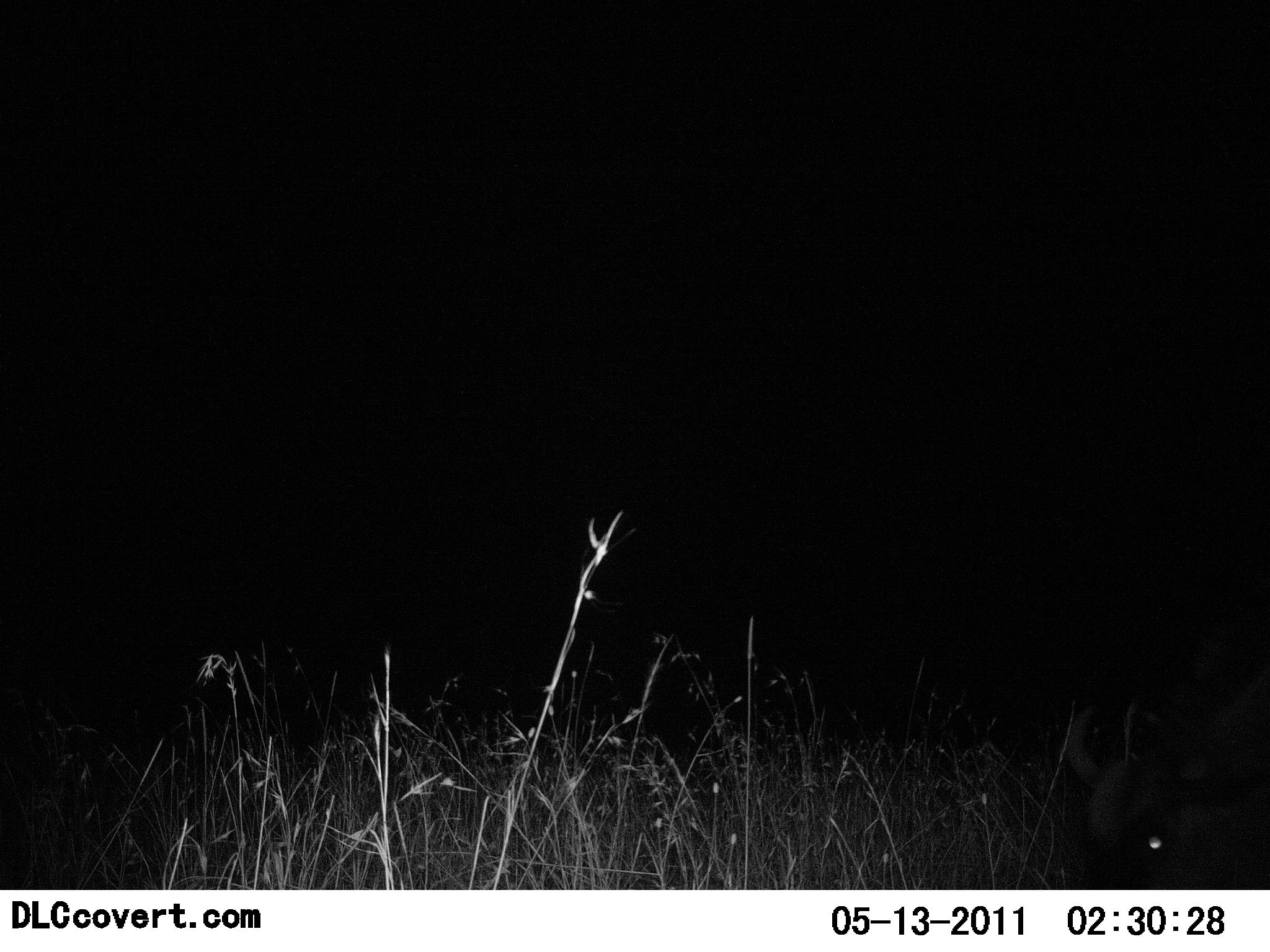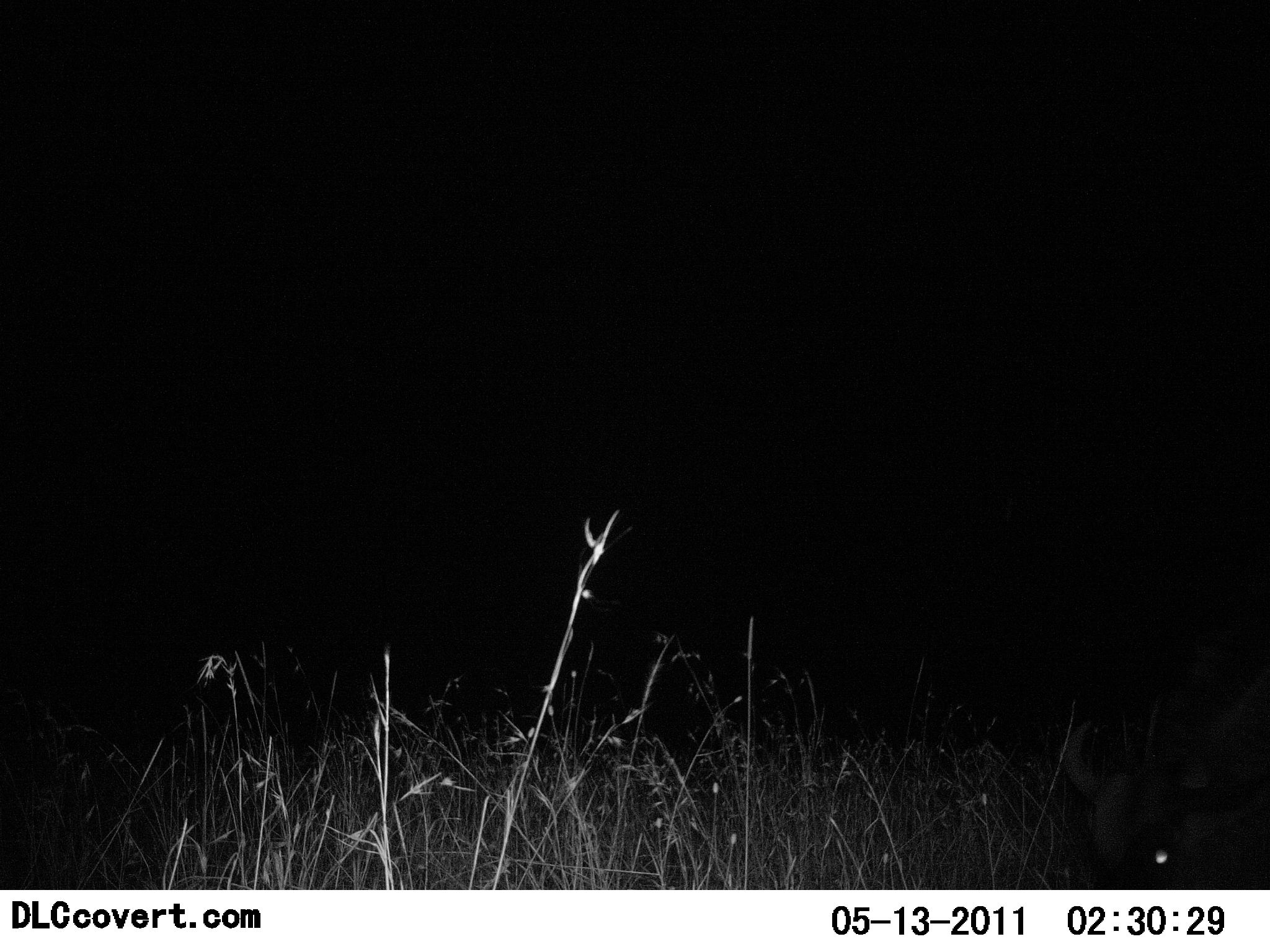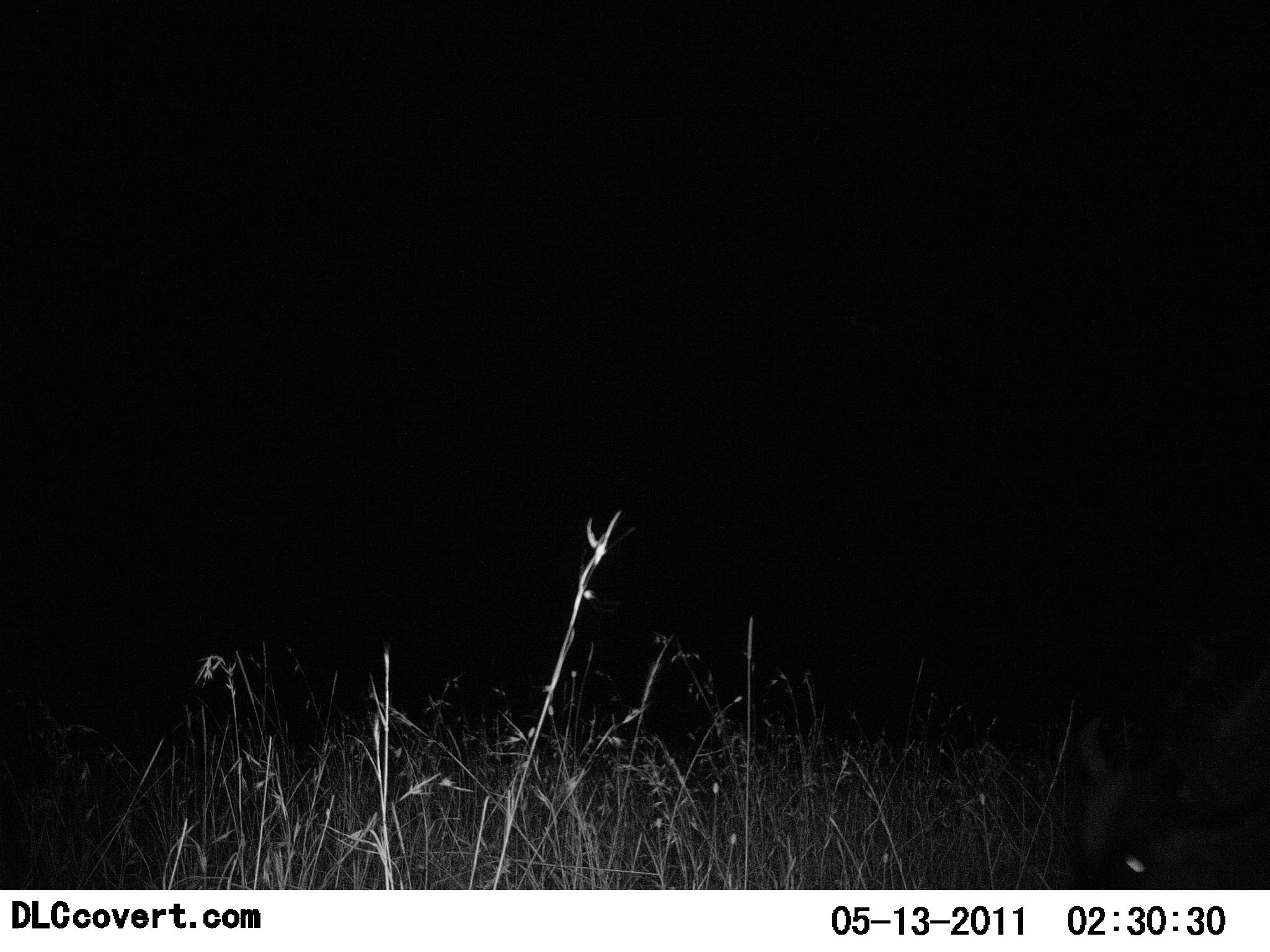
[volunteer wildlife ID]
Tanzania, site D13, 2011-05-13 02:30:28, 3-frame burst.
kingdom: Animalia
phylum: Chordata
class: Mammalia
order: Artiodactyla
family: Bovidae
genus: Connochaetes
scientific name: Connochaetes taurinus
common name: blue wildebeest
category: wildebeest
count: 1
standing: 10%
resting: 0%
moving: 0%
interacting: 0%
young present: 0%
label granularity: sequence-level